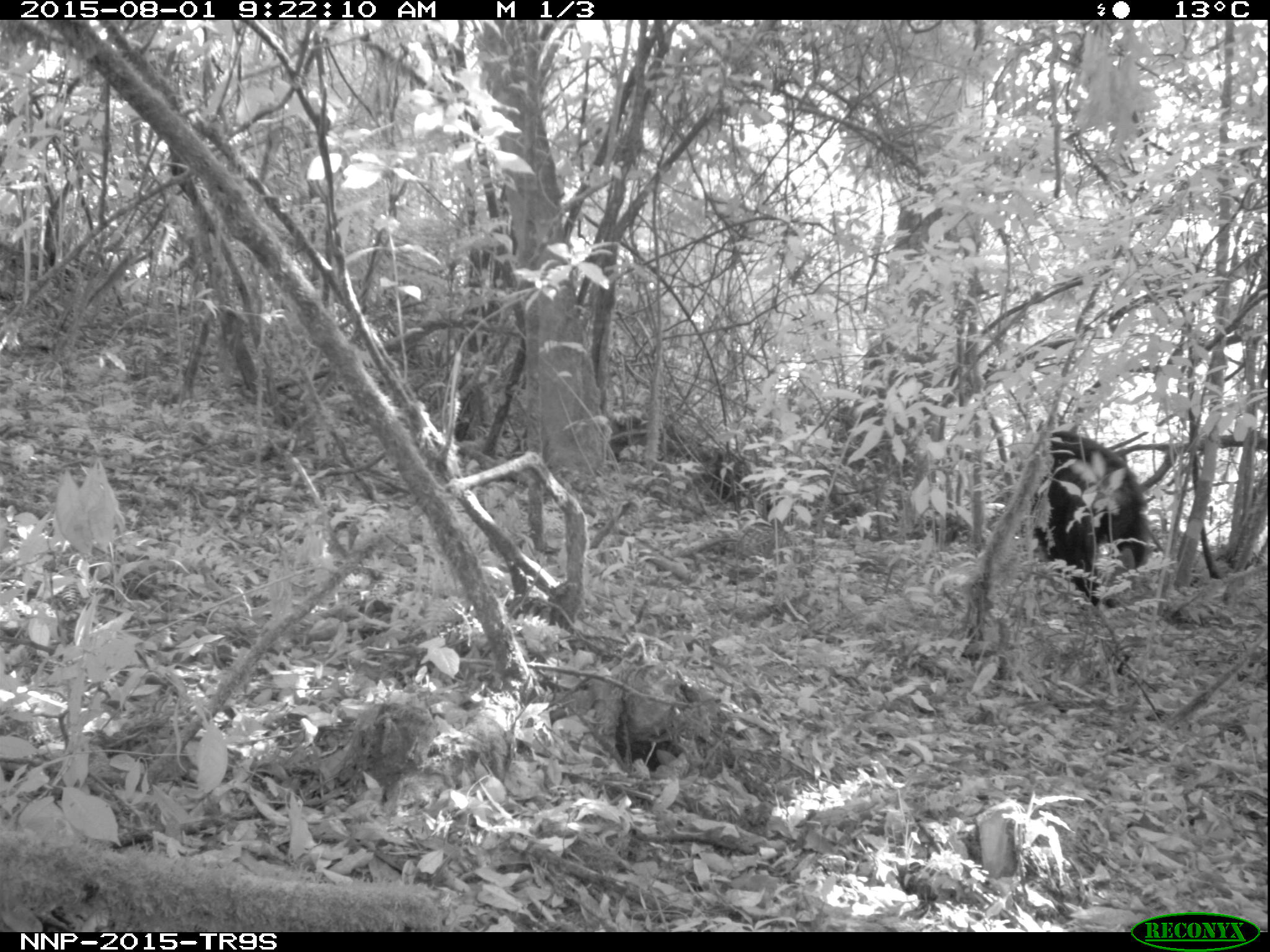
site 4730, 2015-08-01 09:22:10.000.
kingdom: Animalia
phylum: Chordata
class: Mammalia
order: Primates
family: Hominidae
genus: Pan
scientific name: Pan troglodytes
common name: chimpanzee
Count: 1.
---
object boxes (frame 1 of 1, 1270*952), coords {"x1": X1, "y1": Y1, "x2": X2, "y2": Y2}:
pan troglodytes: {"x1": 1030, "y1": 427, "x2": 1152, "y2": 606}